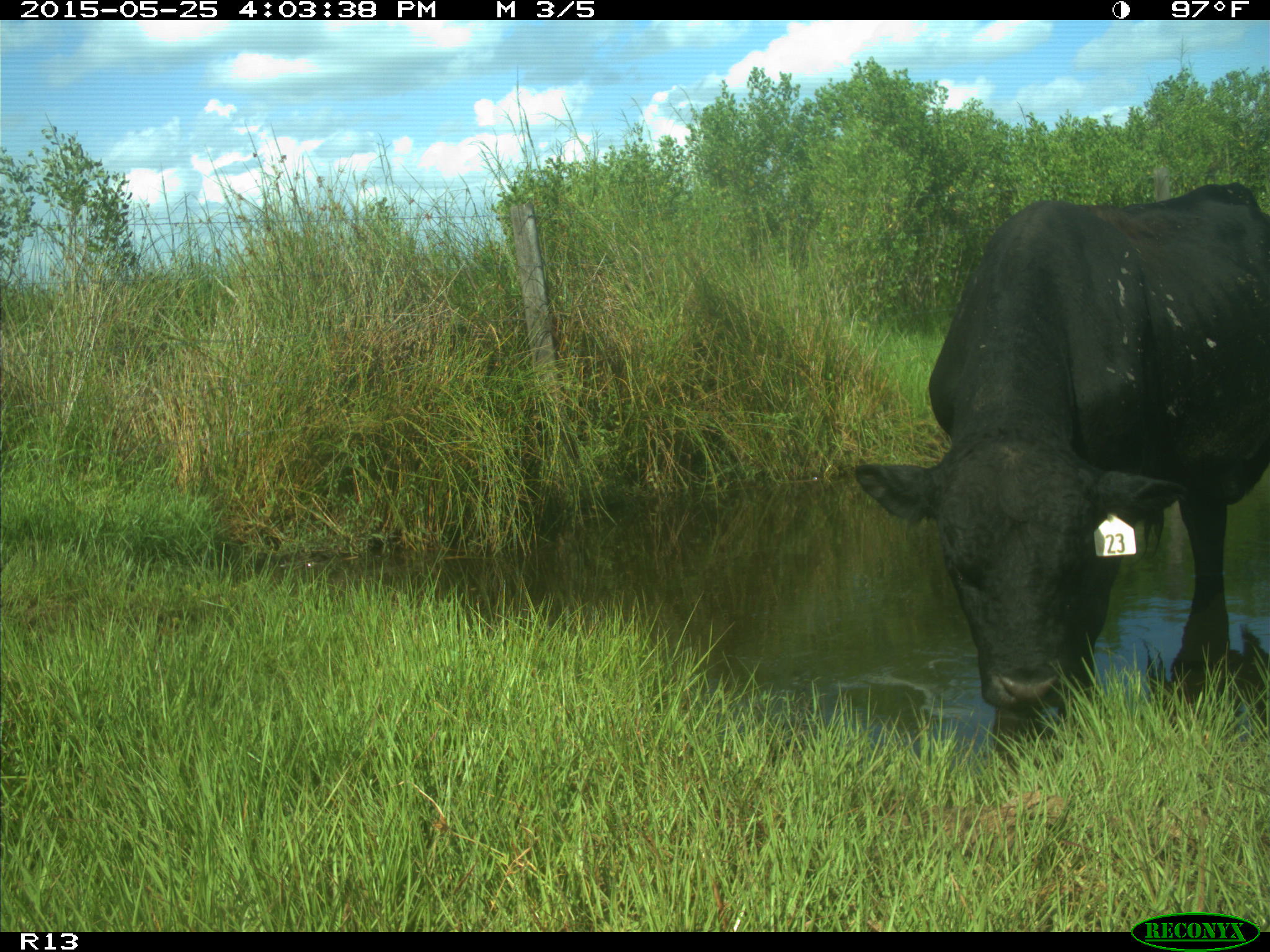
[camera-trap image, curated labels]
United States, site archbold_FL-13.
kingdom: Animalia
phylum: Chordata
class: Mammalia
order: Artiodactyla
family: Bovidae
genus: Bos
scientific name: Bos taurus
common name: domestic cow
Bos taurus (domestic cow).